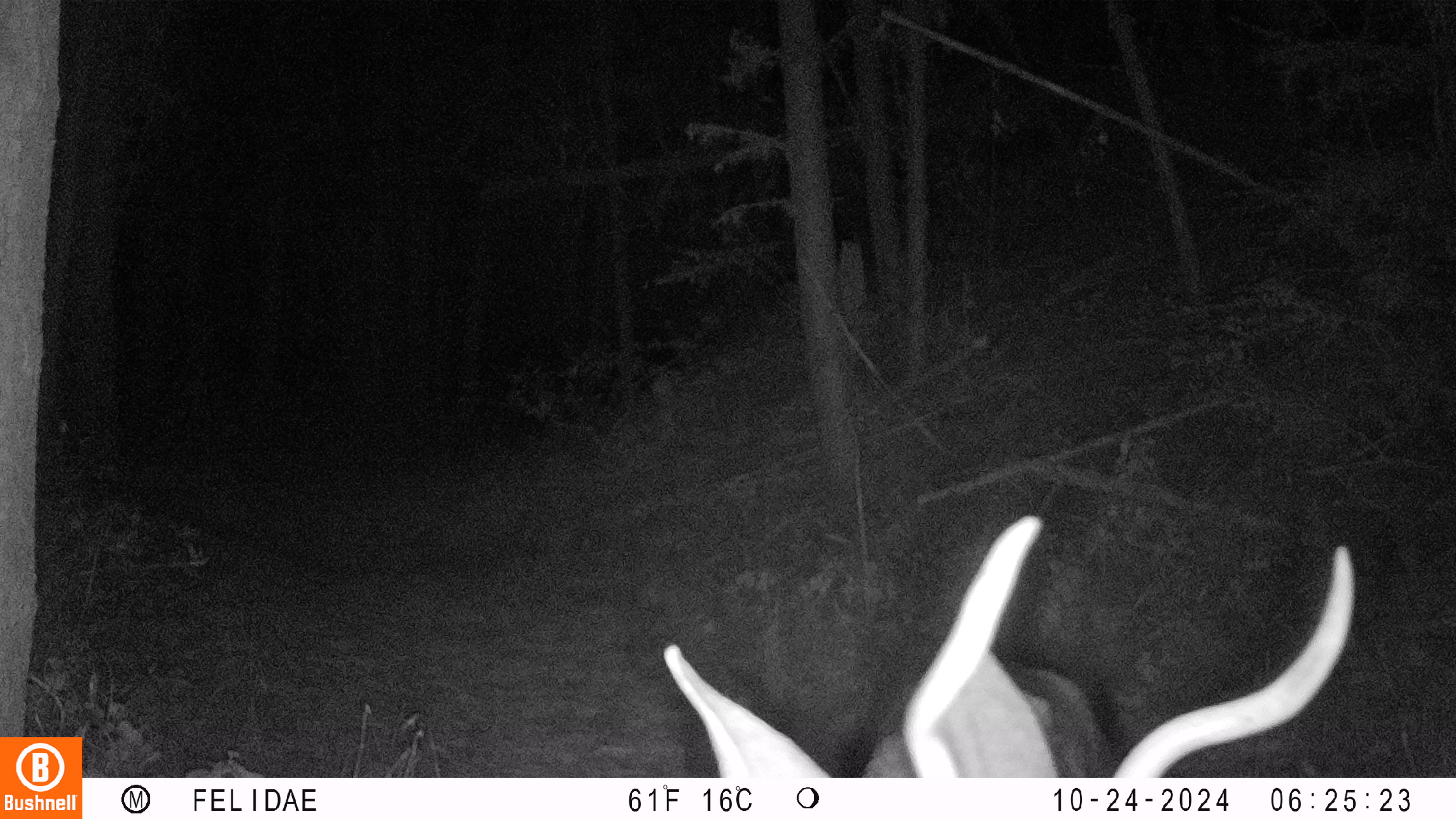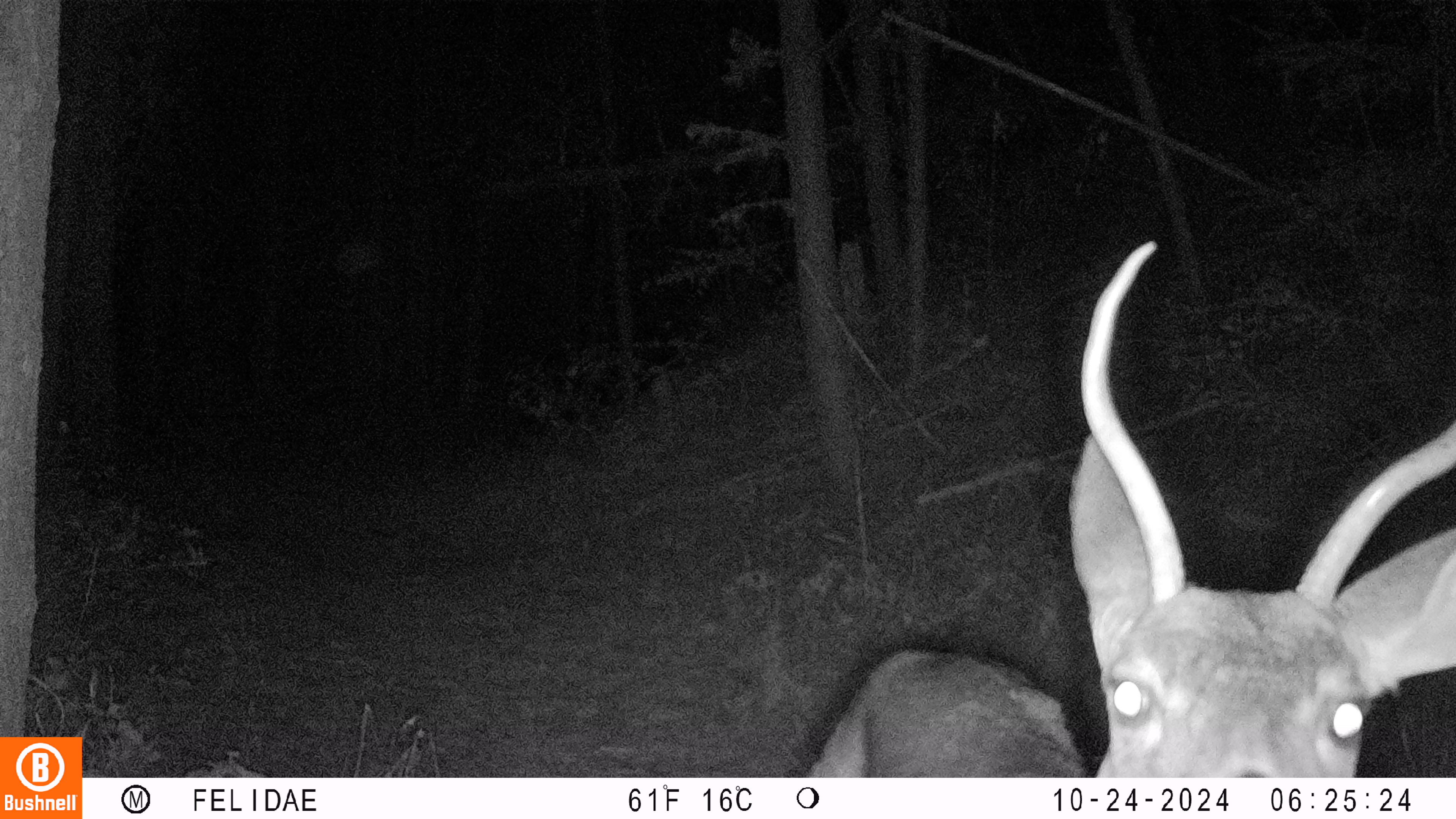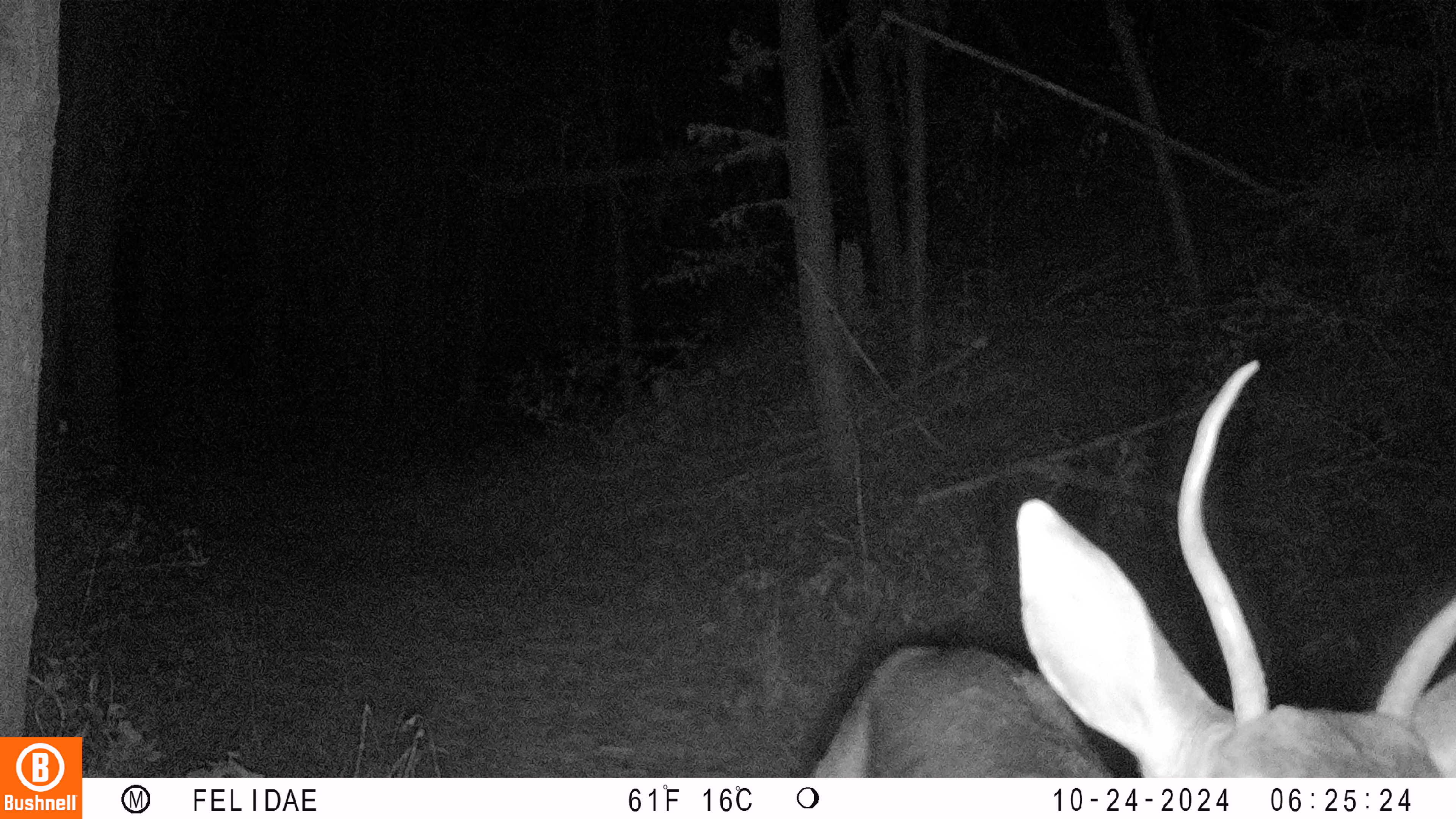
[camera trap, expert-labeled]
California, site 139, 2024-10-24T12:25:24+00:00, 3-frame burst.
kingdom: Animalia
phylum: Chordata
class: Mammalia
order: Artiodactyla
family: Cervidae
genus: Odocoileus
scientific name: Odocoileus hemionus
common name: mule deer